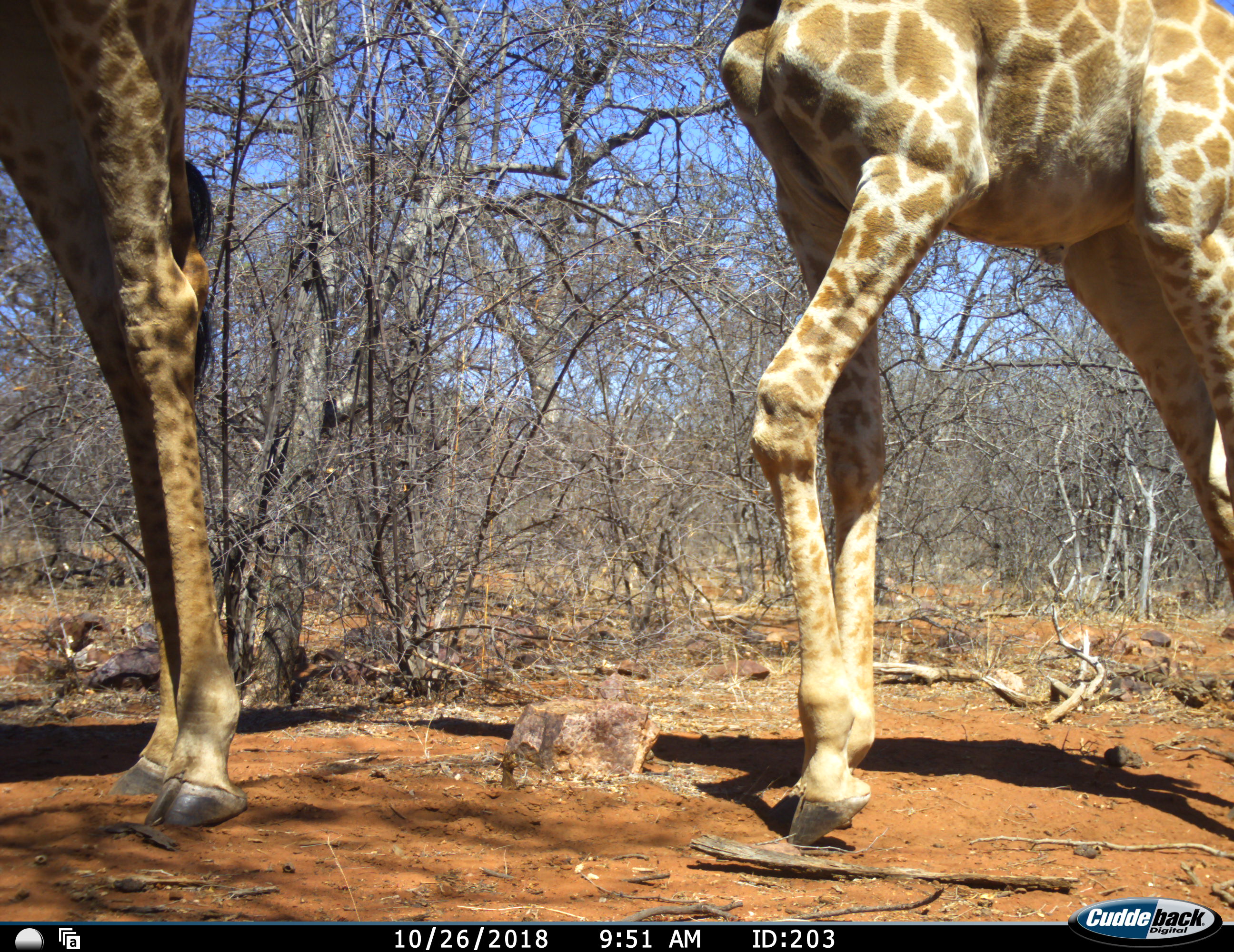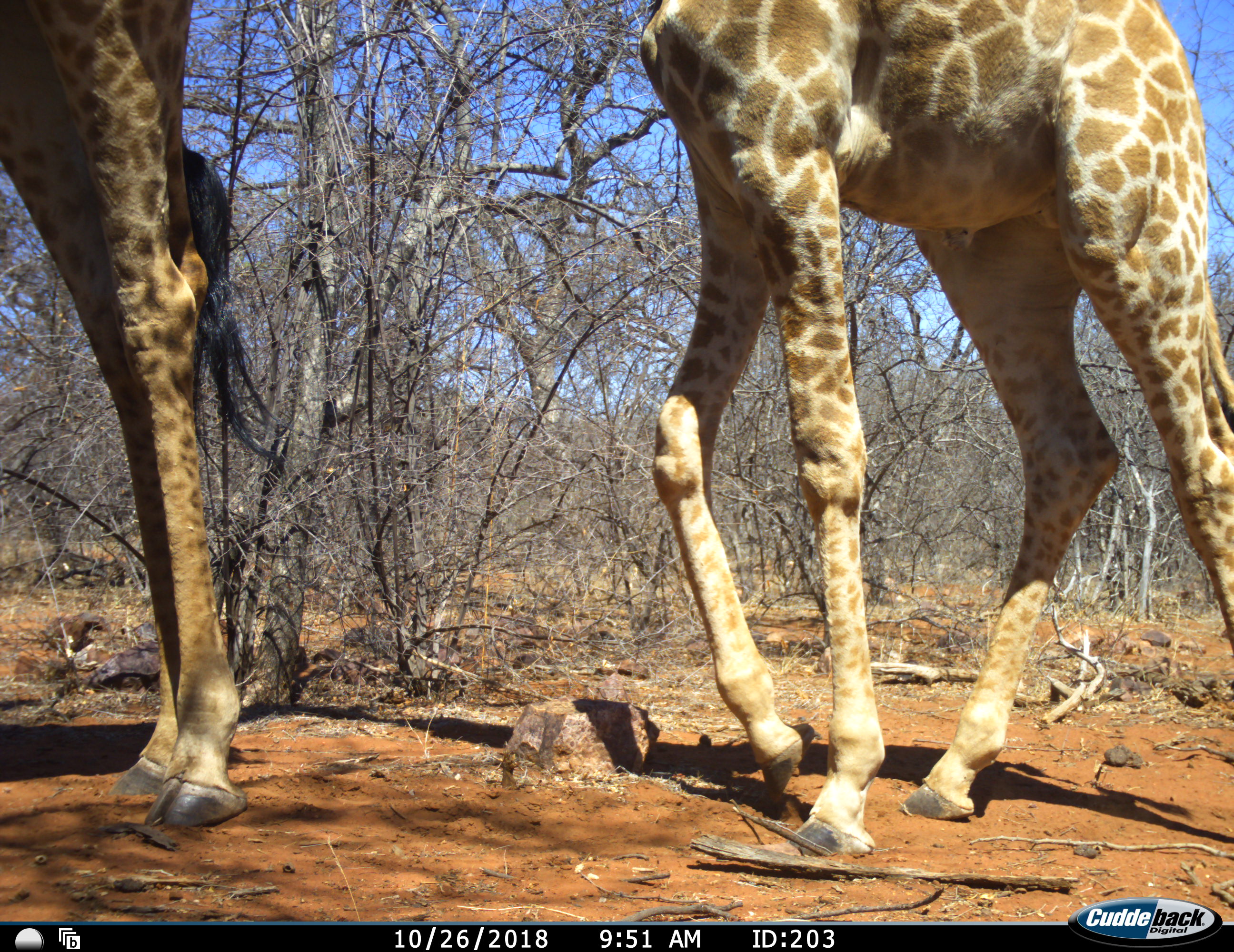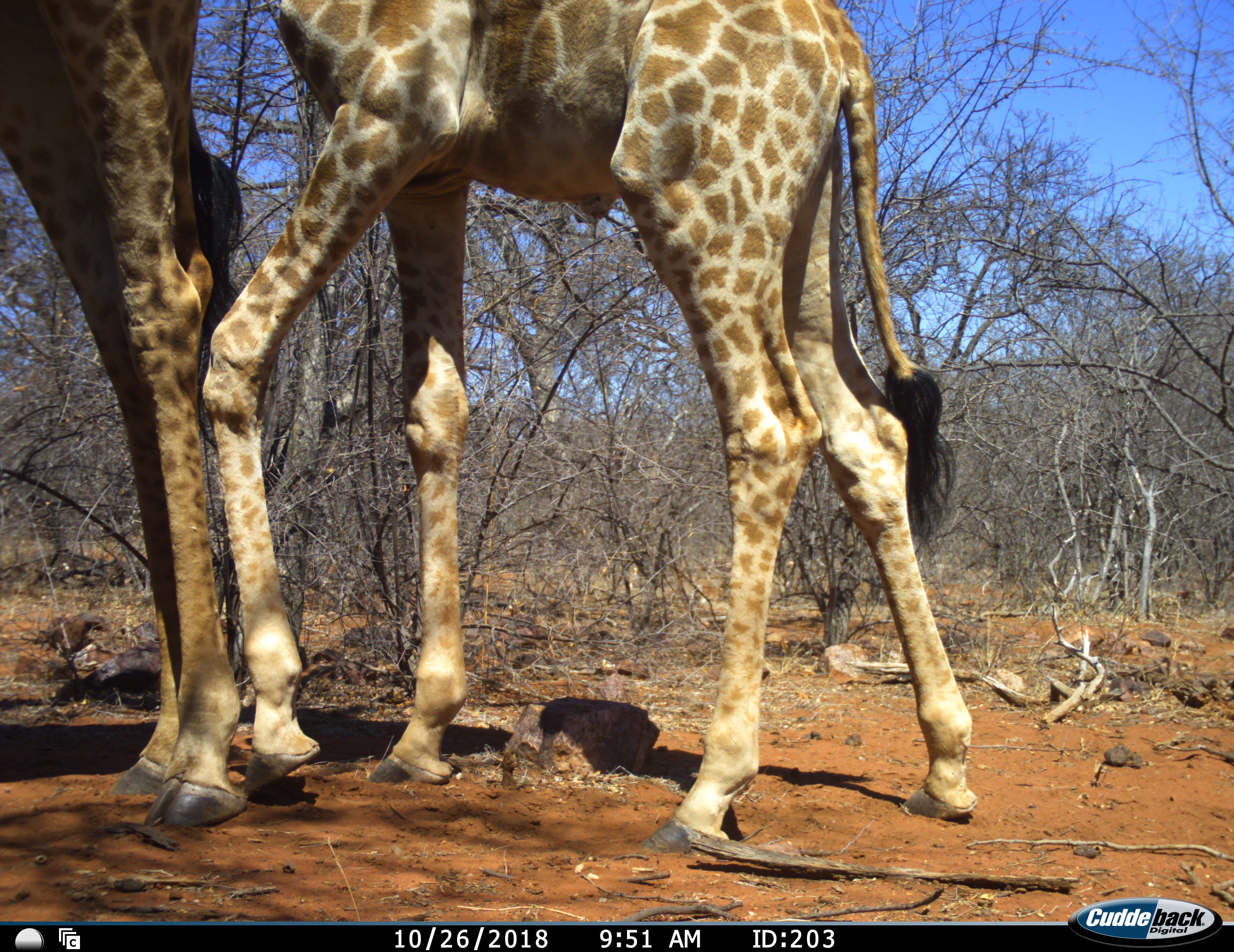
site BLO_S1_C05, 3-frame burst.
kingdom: Animalia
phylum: Chordata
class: Mammalia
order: Artiodactyla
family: Giraffidae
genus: Giraffa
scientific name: Giraffa camelopardalis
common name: giraffe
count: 2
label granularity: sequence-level